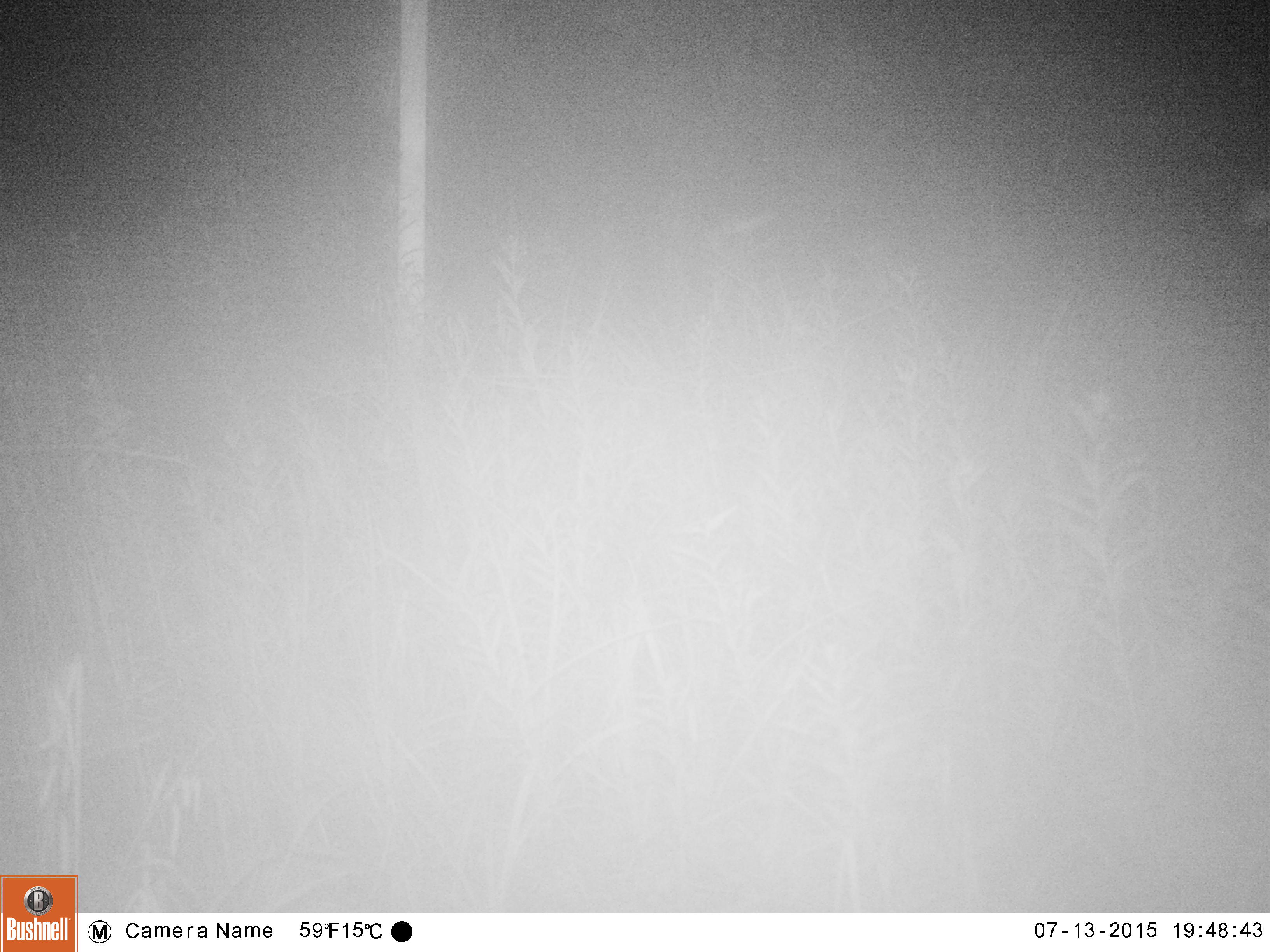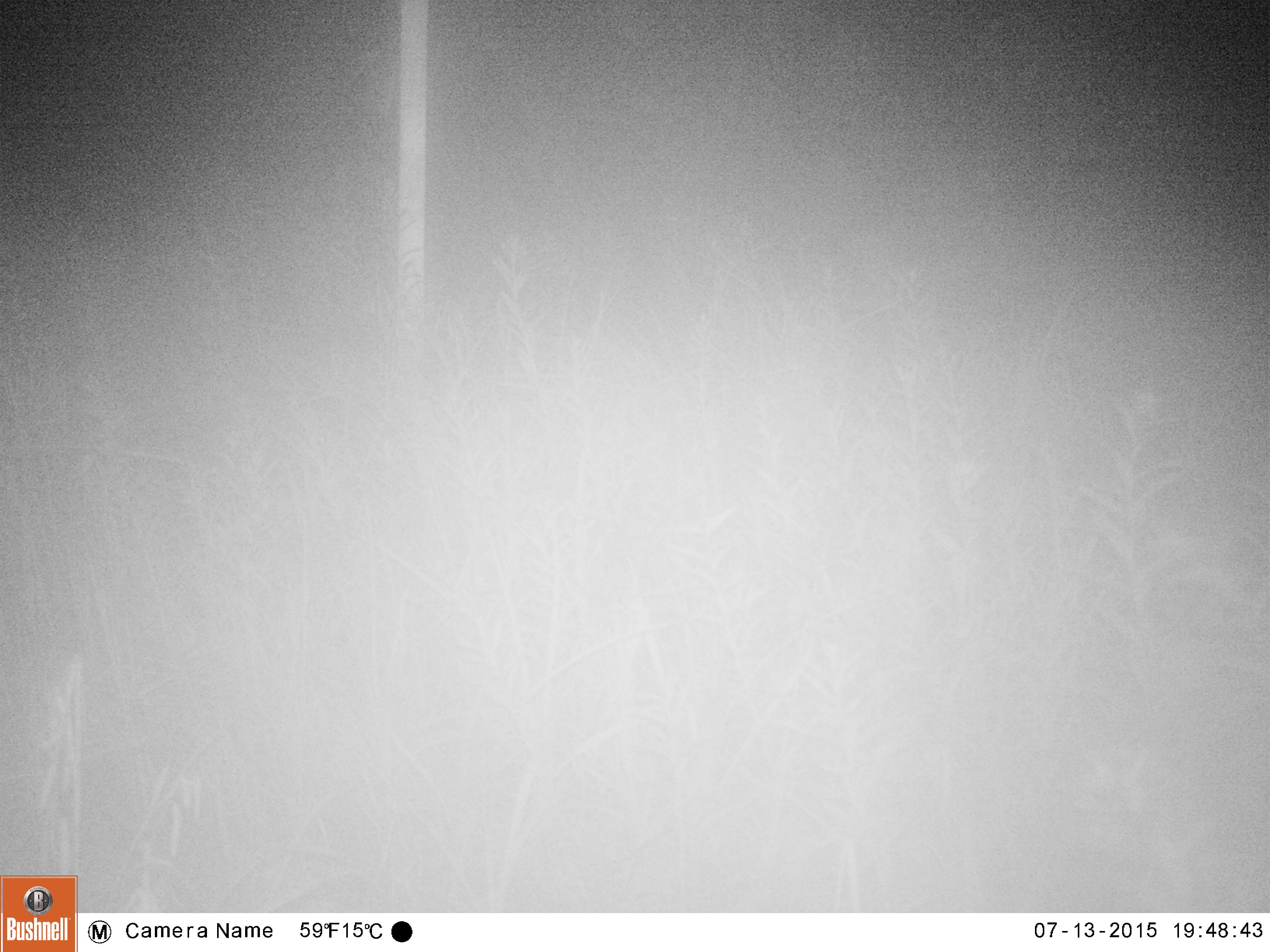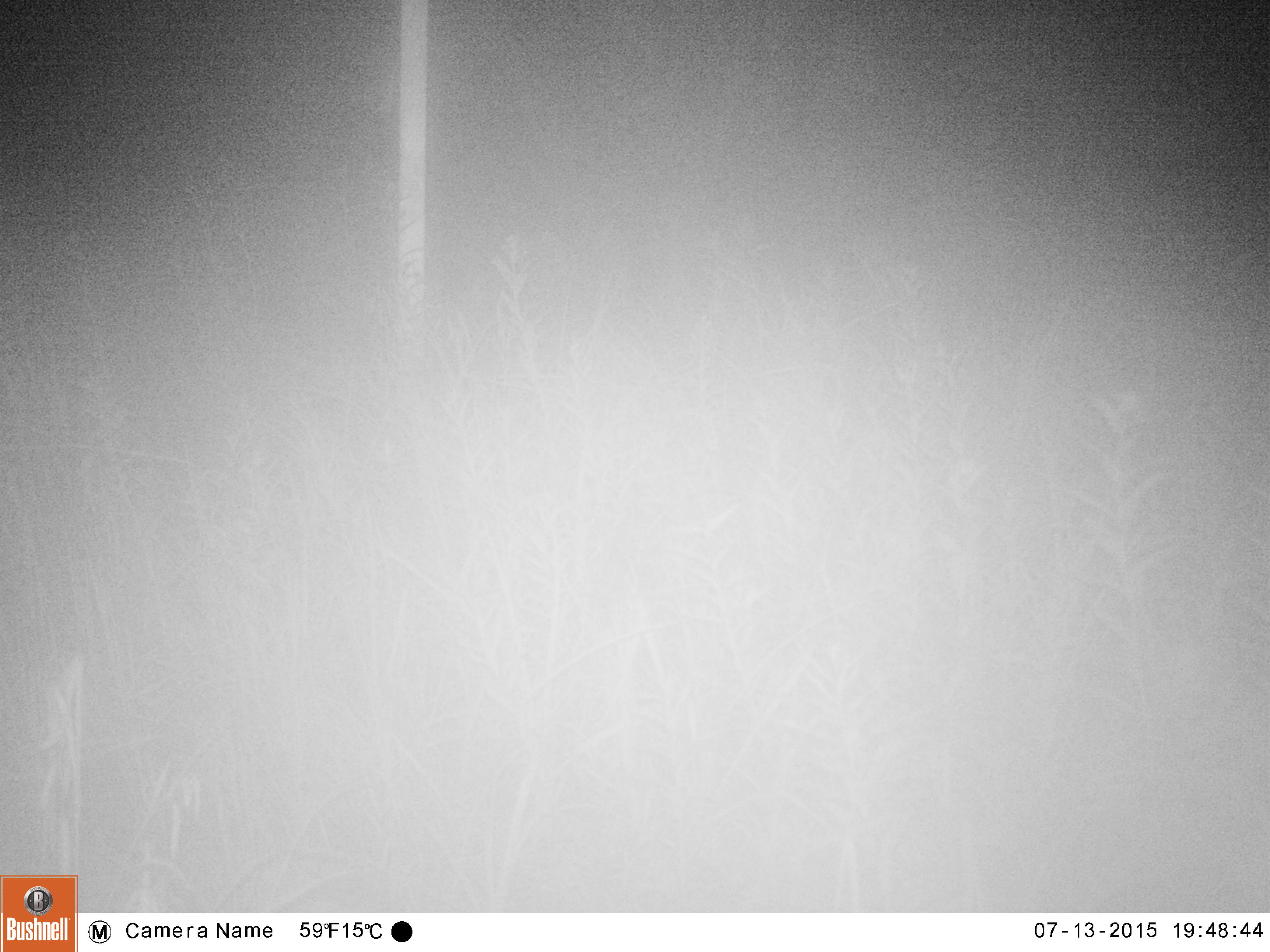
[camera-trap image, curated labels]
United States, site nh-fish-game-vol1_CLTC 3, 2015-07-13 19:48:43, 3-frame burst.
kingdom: Animalia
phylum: Chordata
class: Mammalia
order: Artiodactyla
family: Cervidae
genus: Alces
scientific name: Alces alces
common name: moose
Moose (Alces alces).